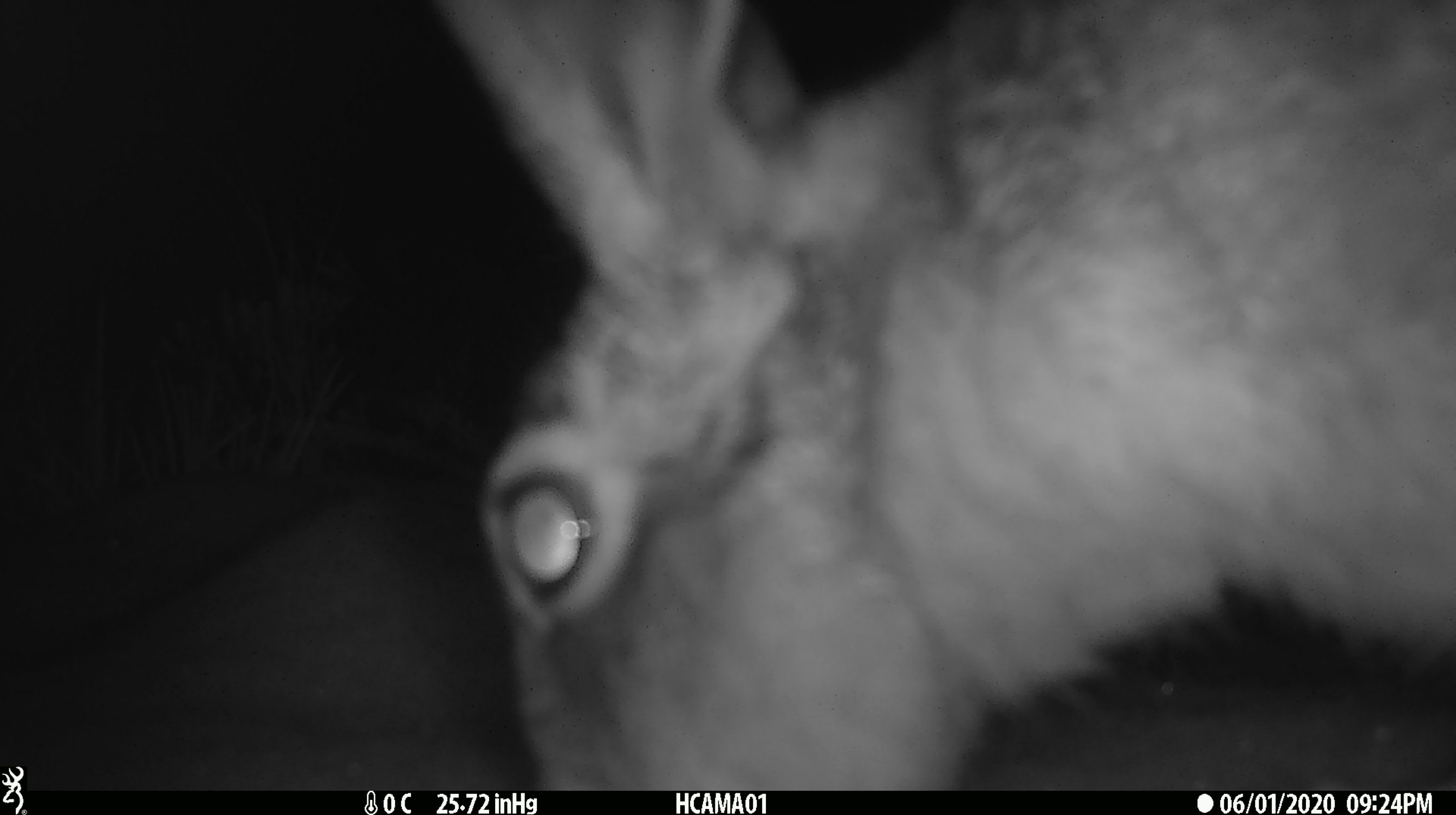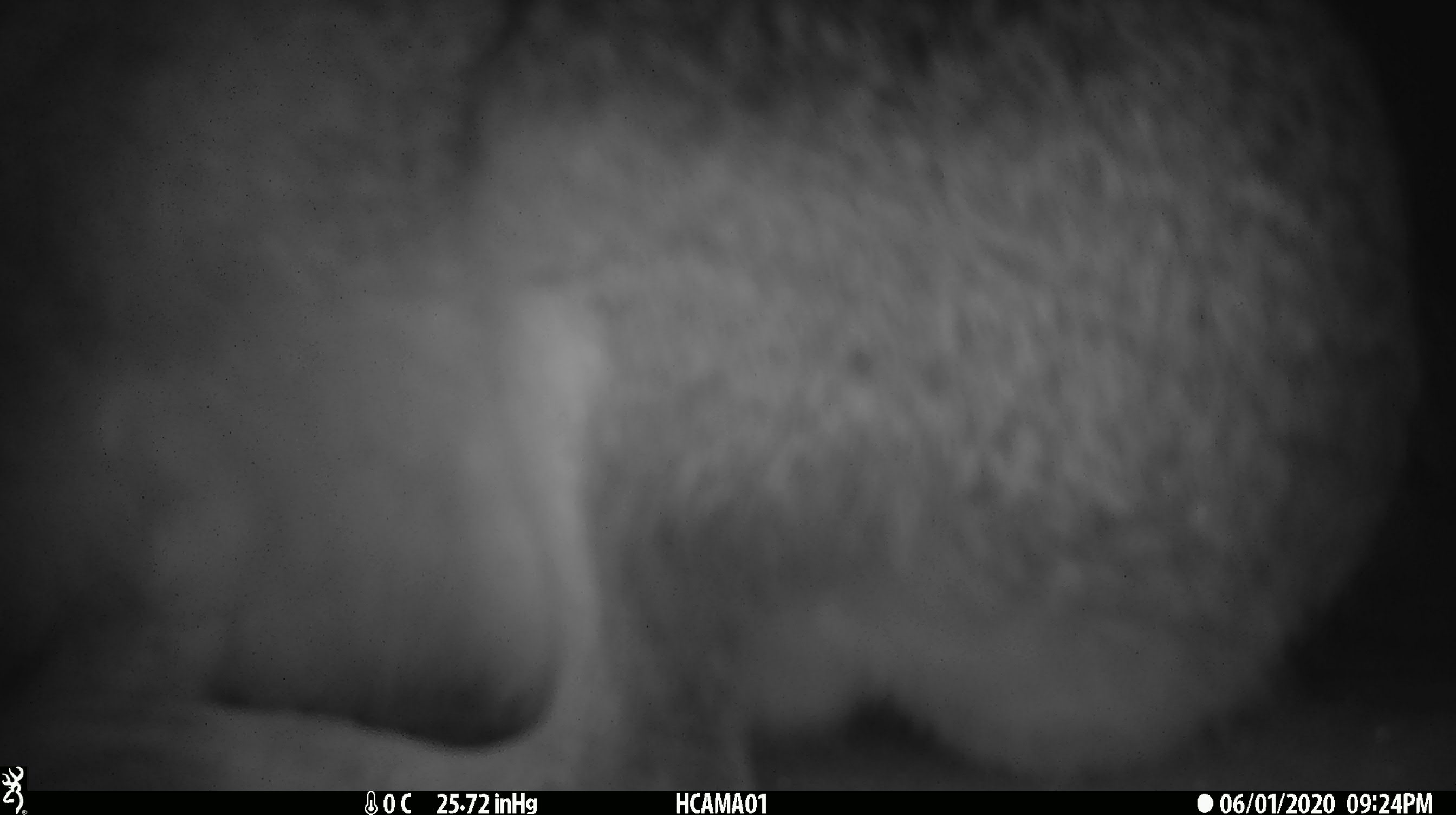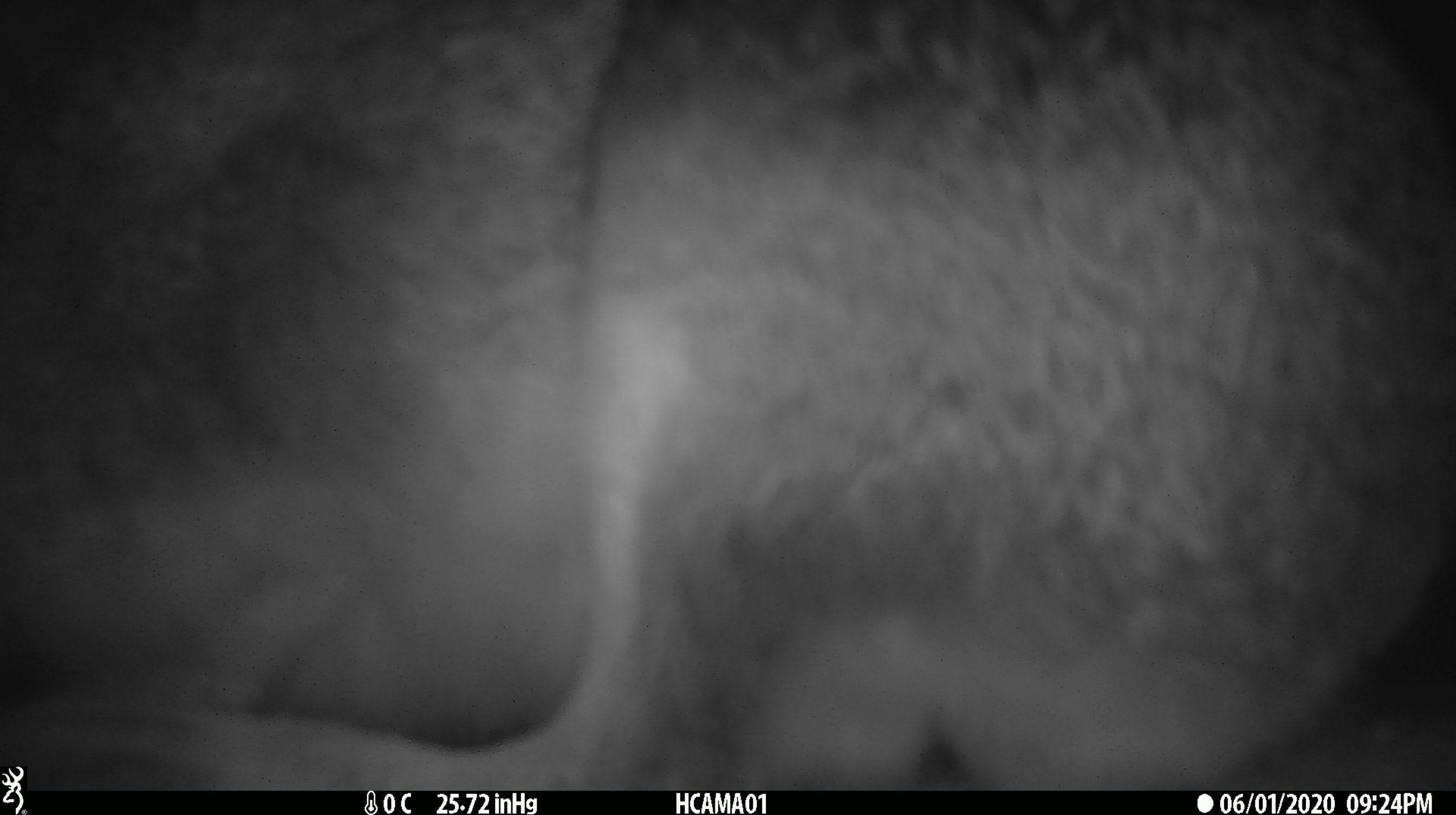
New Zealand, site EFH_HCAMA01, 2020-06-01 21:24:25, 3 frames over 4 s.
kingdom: Animalia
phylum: Chordata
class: Mammalia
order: Lagomorpha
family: Leporidae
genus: Lepus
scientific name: Lepus europaeus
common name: brown hare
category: hare